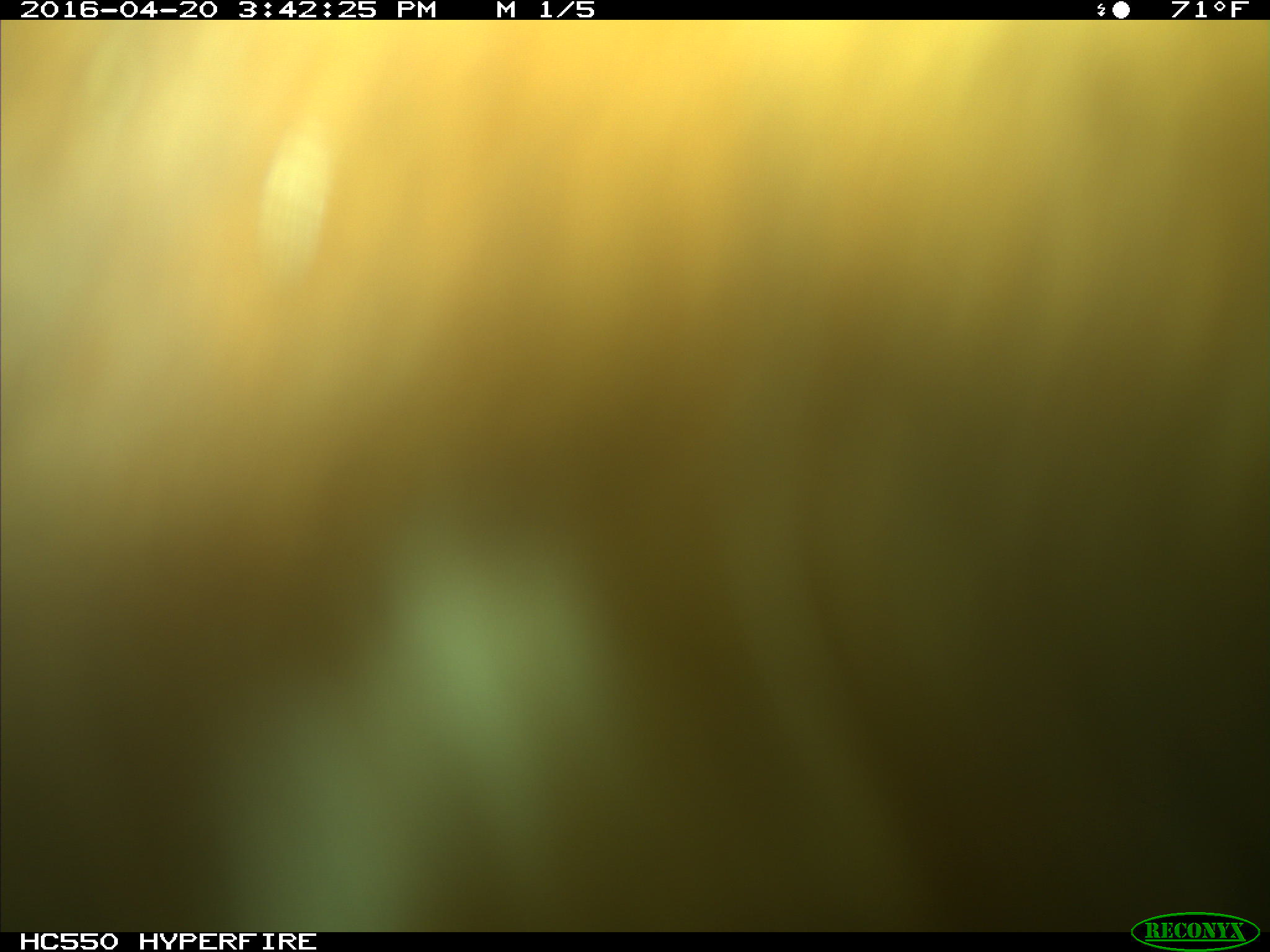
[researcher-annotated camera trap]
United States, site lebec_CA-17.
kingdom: Animalia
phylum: Chordata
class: Mammalia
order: Artiodactyla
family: Bovidae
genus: Bos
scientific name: Bos taurus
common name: domestic cow